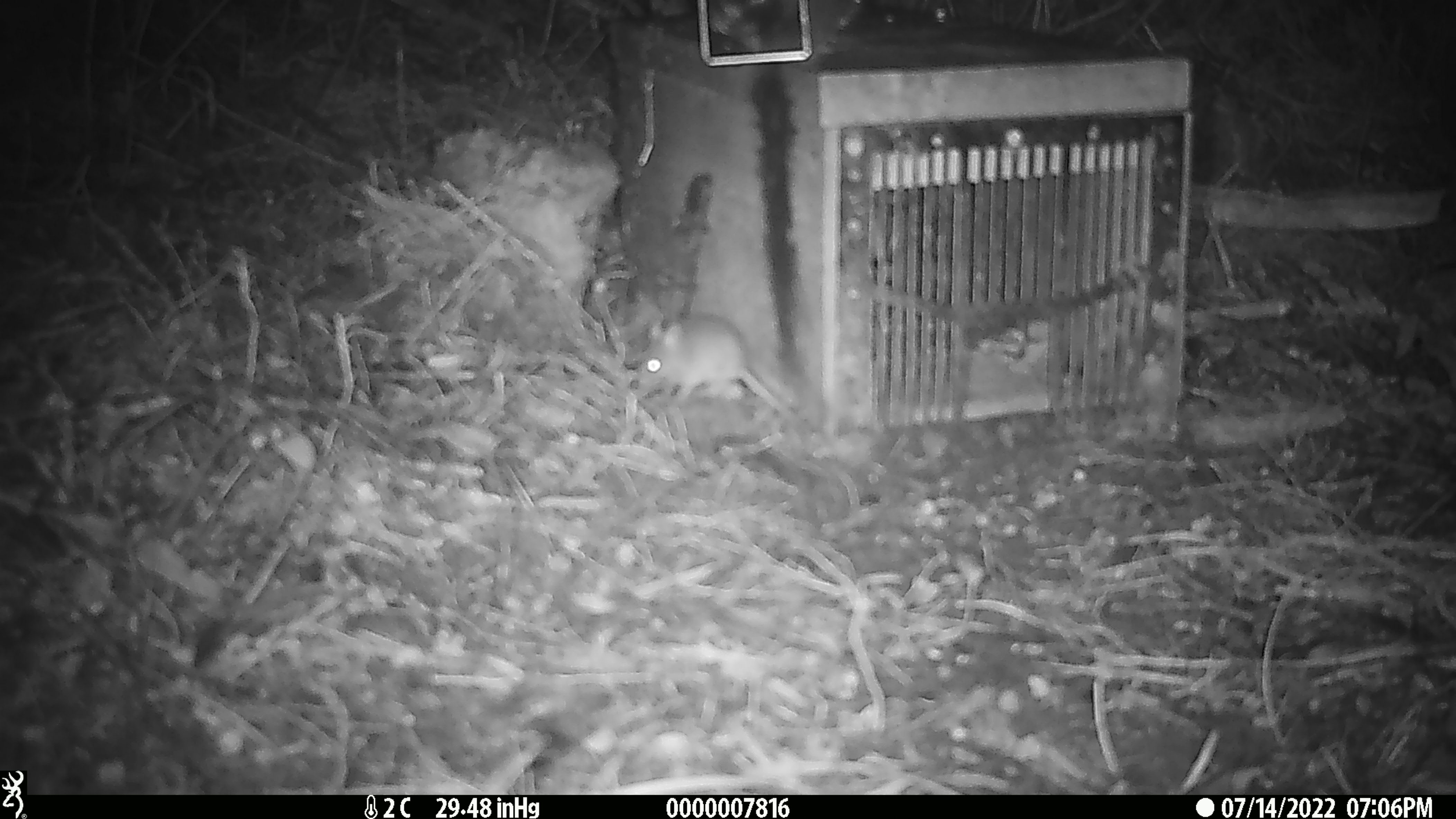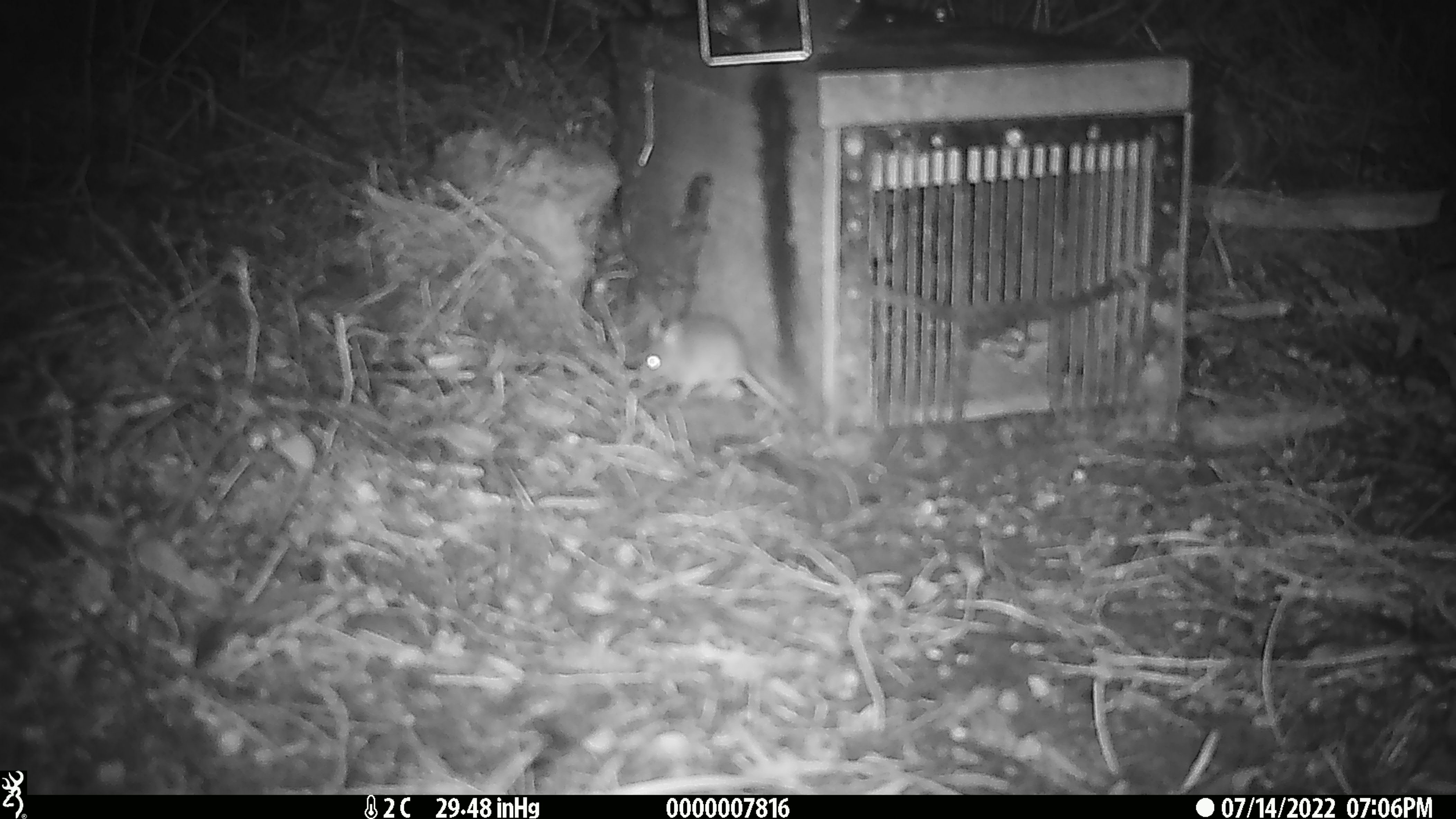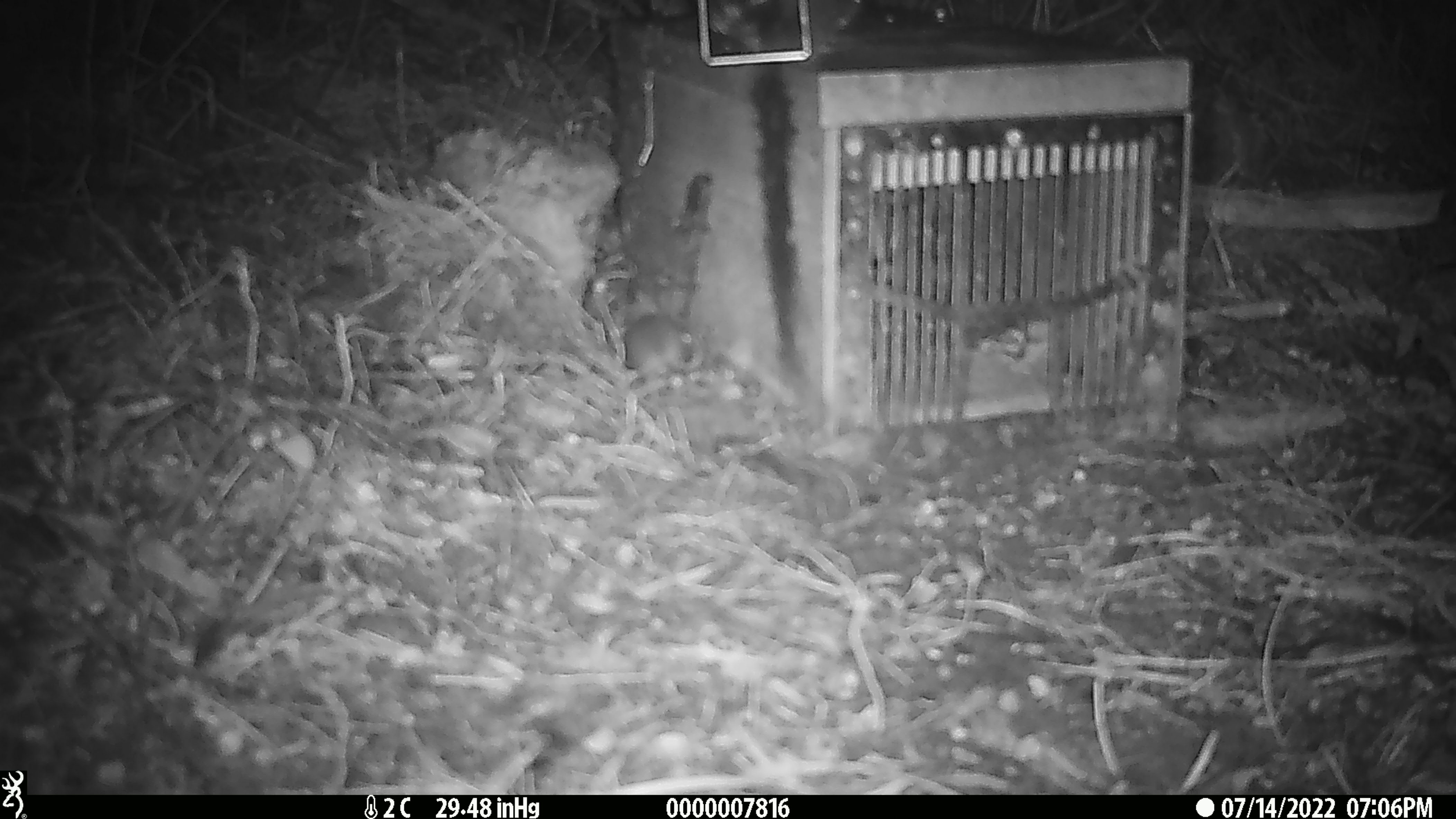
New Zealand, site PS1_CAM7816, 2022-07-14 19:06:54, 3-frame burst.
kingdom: Animalia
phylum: Chordata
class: Mammalia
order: Rodentia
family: Muridae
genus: Mus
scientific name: Mus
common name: mouse